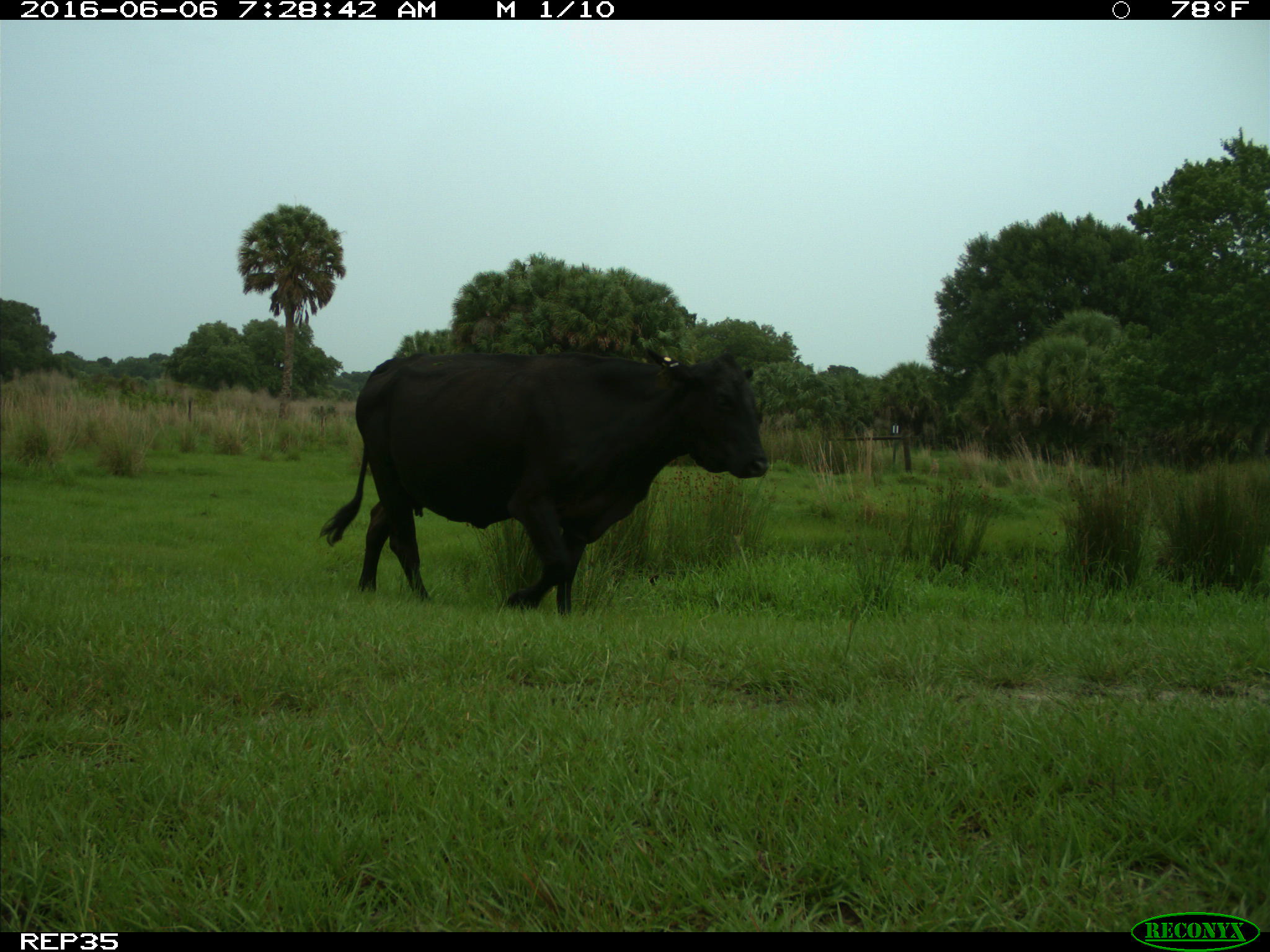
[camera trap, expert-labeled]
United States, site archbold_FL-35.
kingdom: Animalia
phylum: Chordata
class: Mammalia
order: Artiodactyla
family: Bovidae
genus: Bos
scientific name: Bos taurus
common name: domestic cow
Bos taurus (domestic cow).